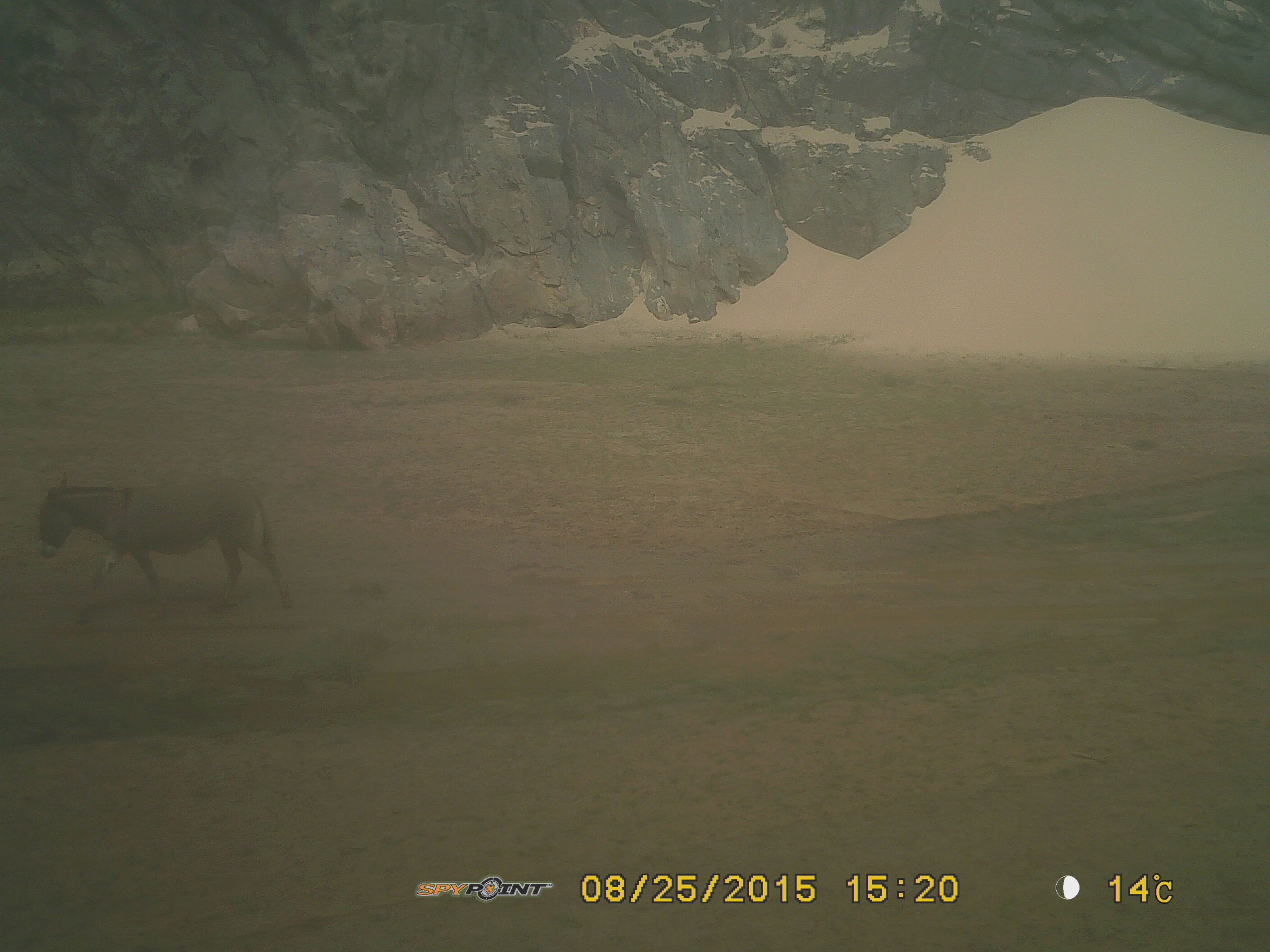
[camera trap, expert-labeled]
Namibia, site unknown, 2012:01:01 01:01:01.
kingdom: Animalia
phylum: Chordata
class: Mammalia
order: Perissodactyla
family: Equidae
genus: Equus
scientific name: Equus asinus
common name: donkey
Equus asinus (donkey).